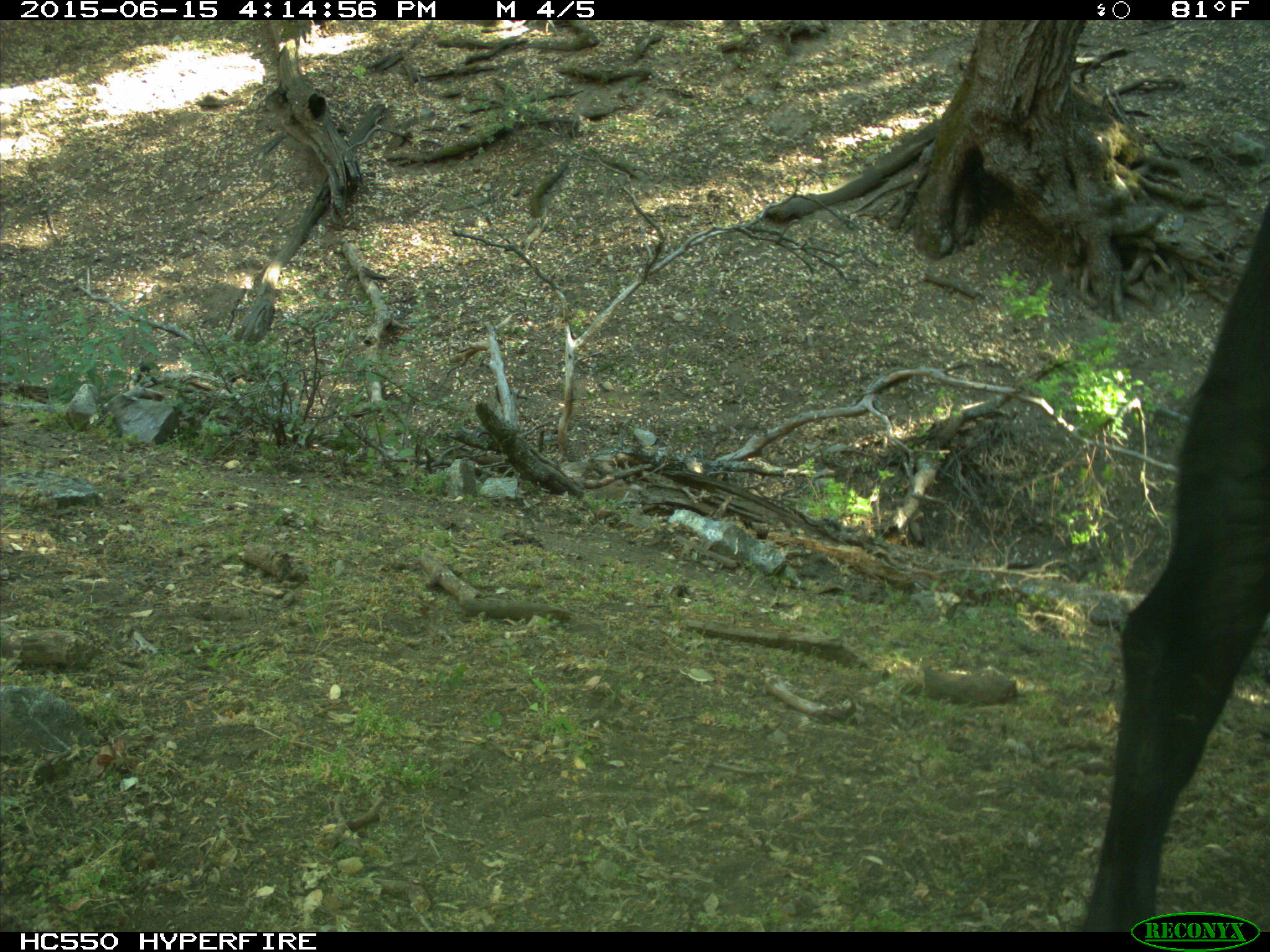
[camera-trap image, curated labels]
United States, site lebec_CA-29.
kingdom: Animalia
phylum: Chordata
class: Mammalia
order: Artiodactyla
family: Bovidae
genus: Bos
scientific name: Bos taurus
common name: domestic cow